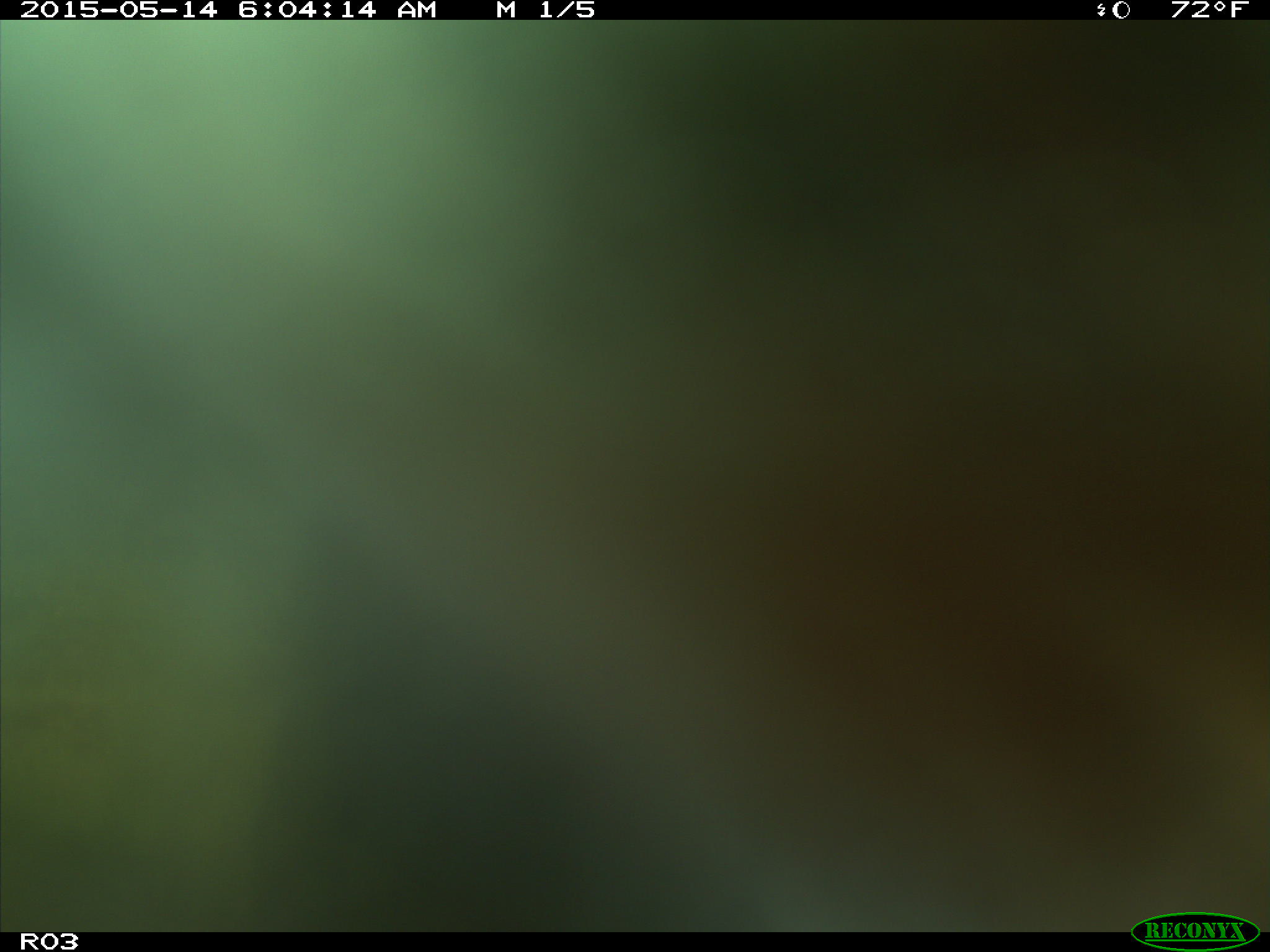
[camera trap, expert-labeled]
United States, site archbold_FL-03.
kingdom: Animalia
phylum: Chordata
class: Mammalia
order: Artiodactyla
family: Bovidae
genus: Bos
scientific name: Bos taurus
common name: domestic cow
Bos taurus (domestic cow).